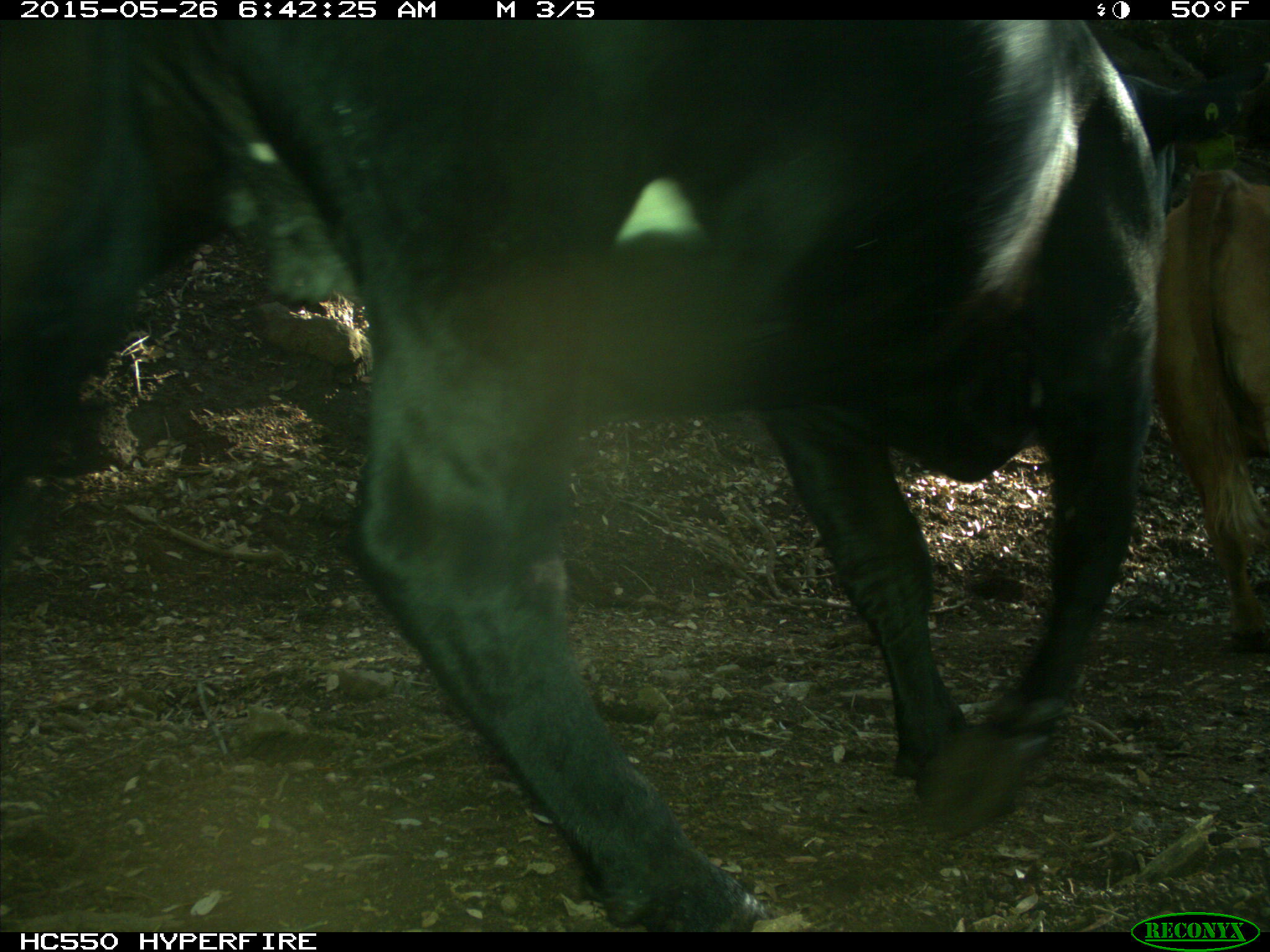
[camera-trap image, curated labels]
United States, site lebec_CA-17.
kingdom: Animalia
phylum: Chordata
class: Mammalia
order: Artiodactyla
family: Bovidae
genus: Bos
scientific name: Bos taurus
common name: domestic cow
Bos taurus (domestic cow).